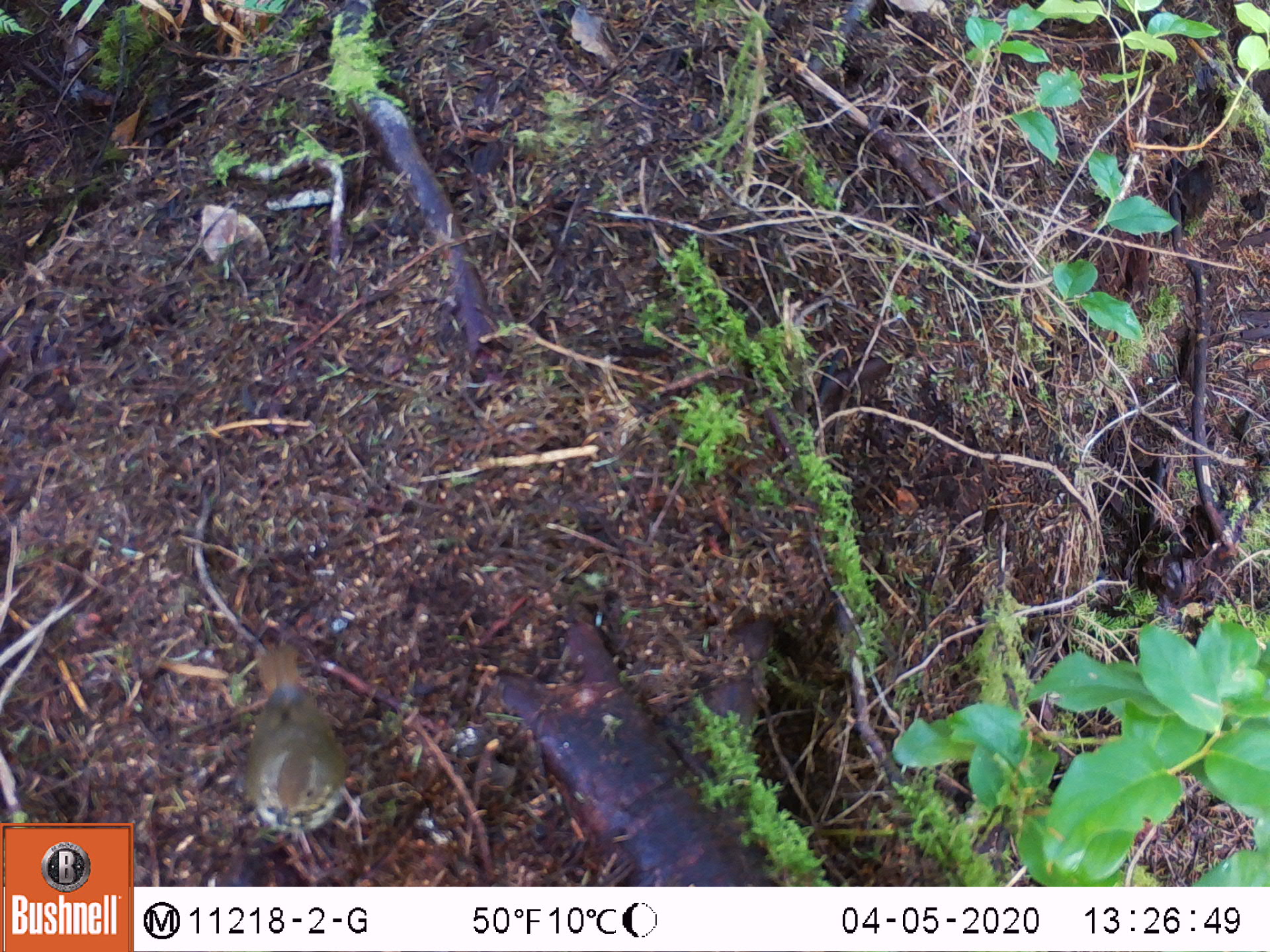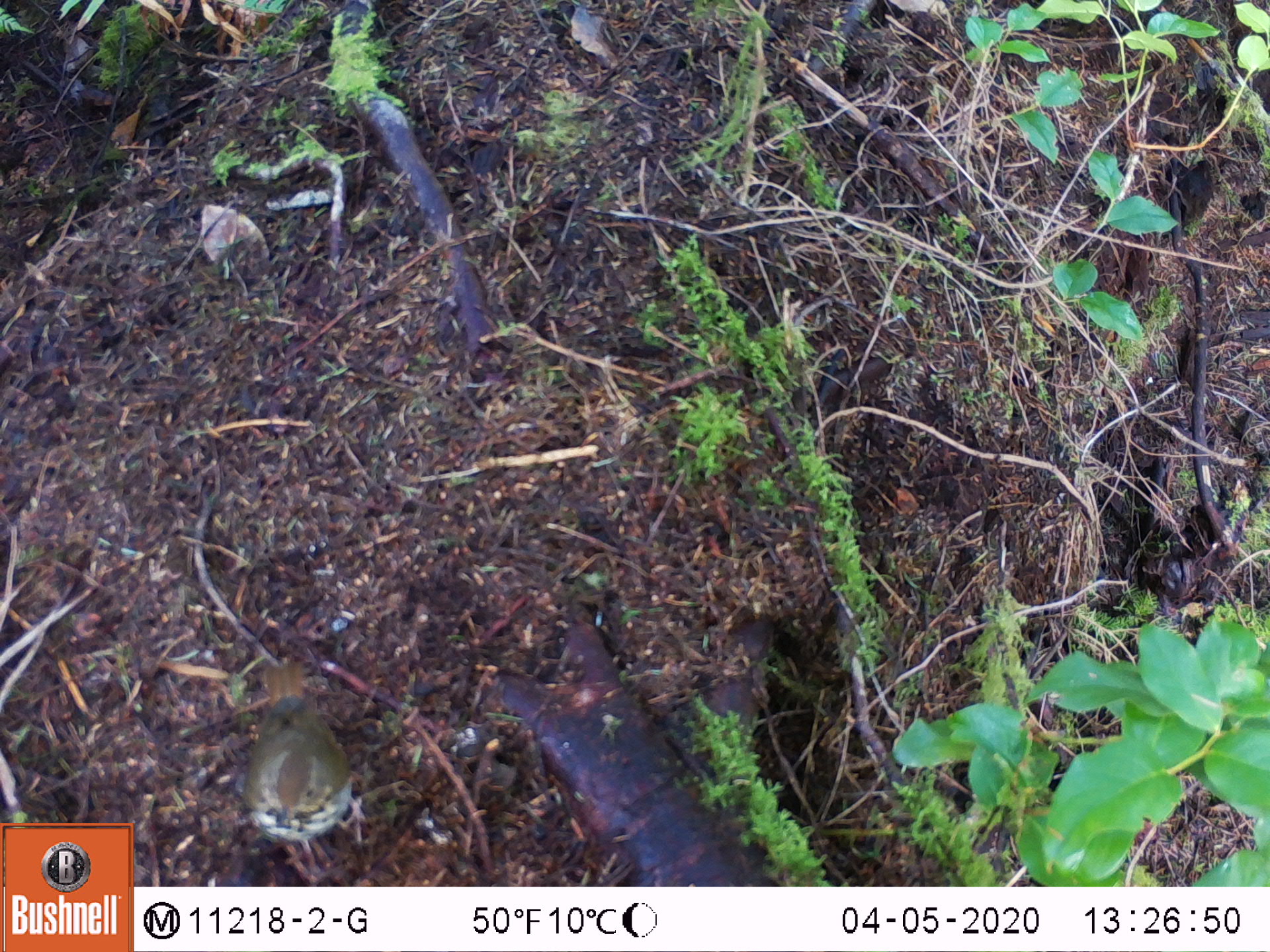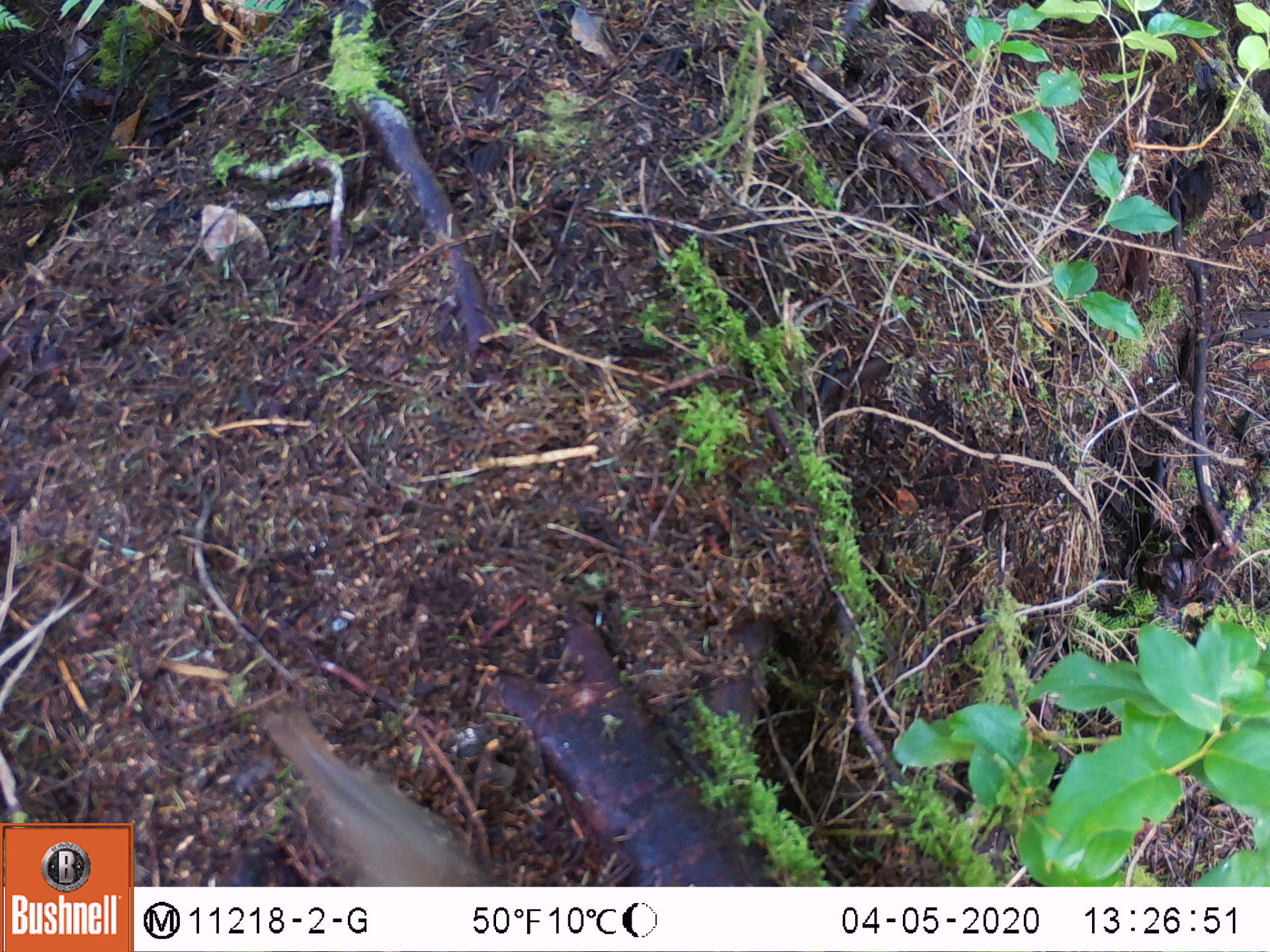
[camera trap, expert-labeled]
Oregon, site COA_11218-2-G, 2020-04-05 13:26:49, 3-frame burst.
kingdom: Animalia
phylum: Chordata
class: Aves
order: Passeriformes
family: Turdidae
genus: Catharus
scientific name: Catharus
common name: brown thrushes and nightingale-thrushes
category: catharus species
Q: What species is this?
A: Catharus species (brown thrushes and nightingale-thrushes) (Catharus).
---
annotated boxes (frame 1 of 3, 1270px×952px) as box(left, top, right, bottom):
catharus species: box(235, 635, 377, 856)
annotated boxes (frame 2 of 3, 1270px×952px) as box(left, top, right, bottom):
catharus species: box(226, 655, 381, 856)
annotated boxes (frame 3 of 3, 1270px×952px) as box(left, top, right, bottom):
catharus species: box(261, 707, 490, 880)